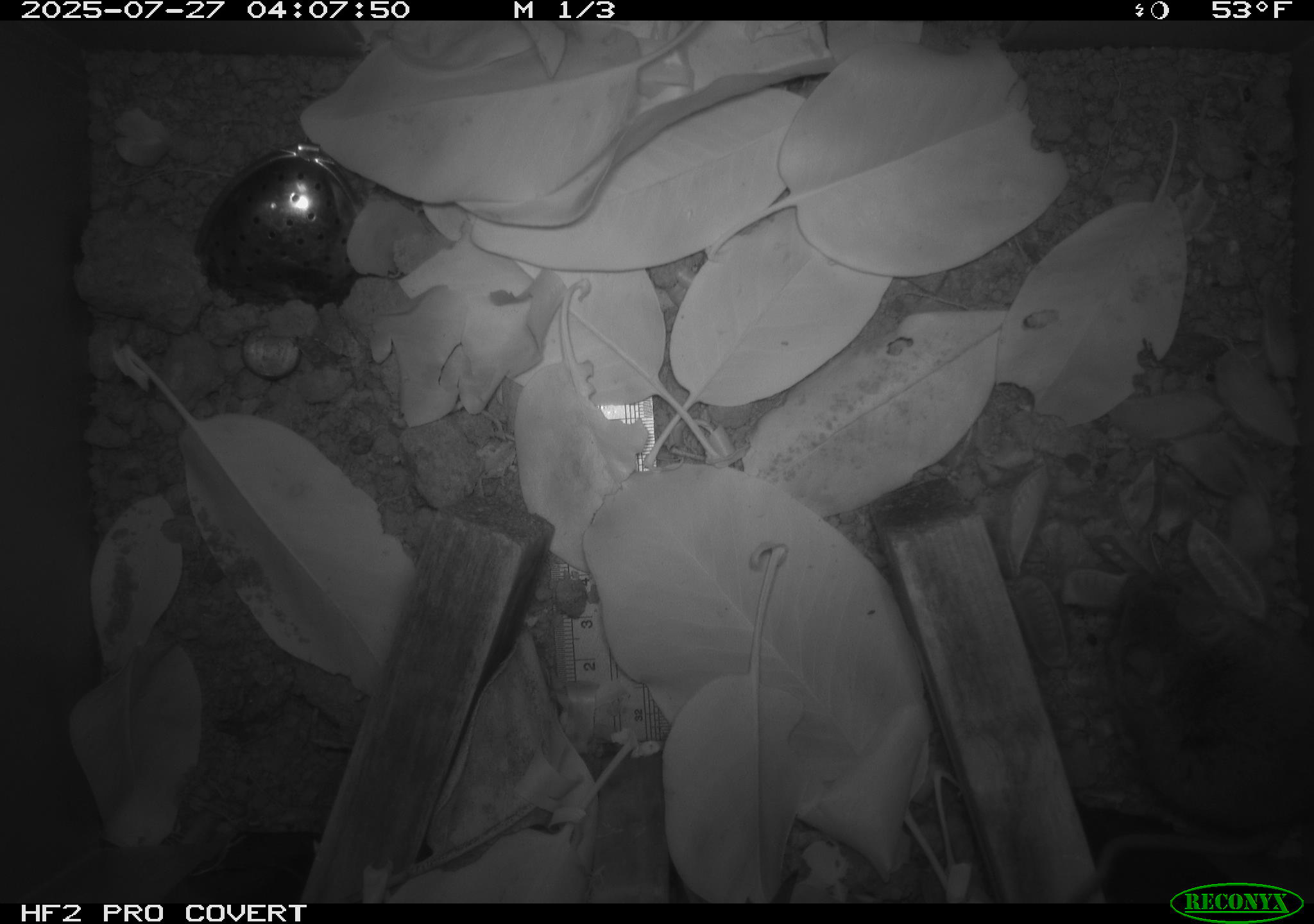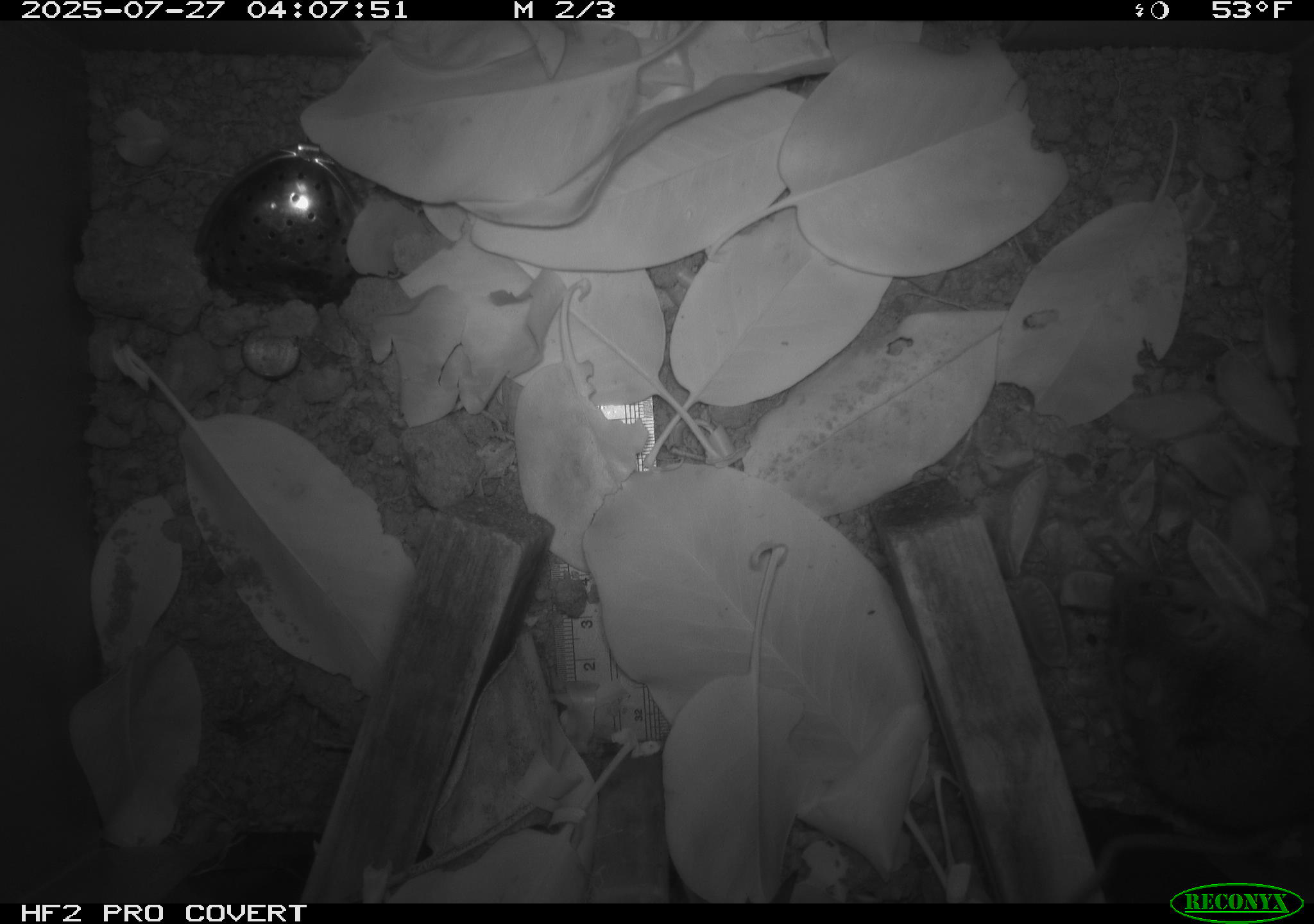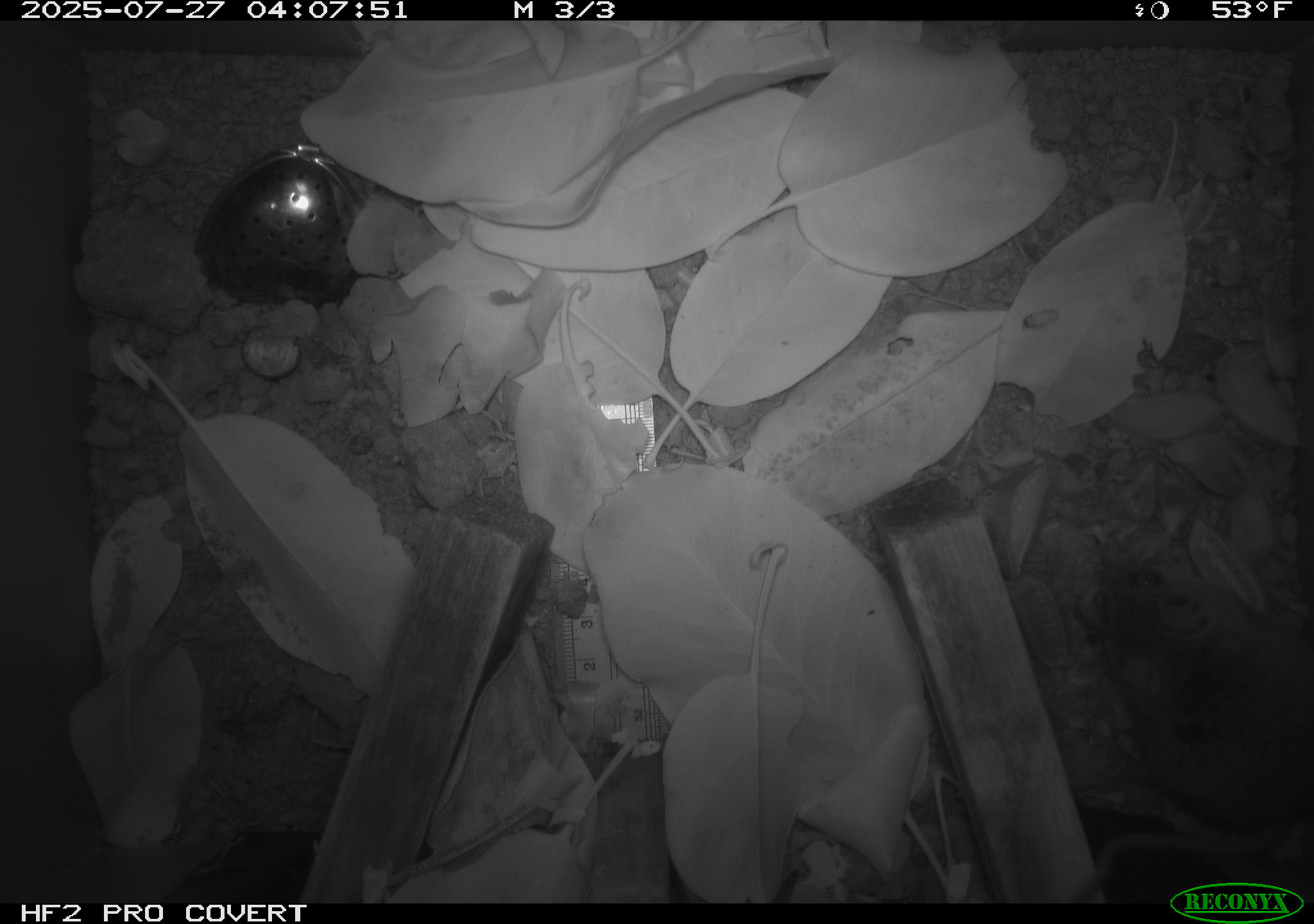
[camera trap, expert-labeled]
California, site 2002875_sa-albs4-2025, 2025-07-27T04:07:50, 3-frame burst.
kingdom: Animalia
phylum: Chordata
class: Mammalia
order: Rodentia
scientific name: Rodentia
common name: mouse species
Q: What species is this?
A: Mouse species (Rodentia).